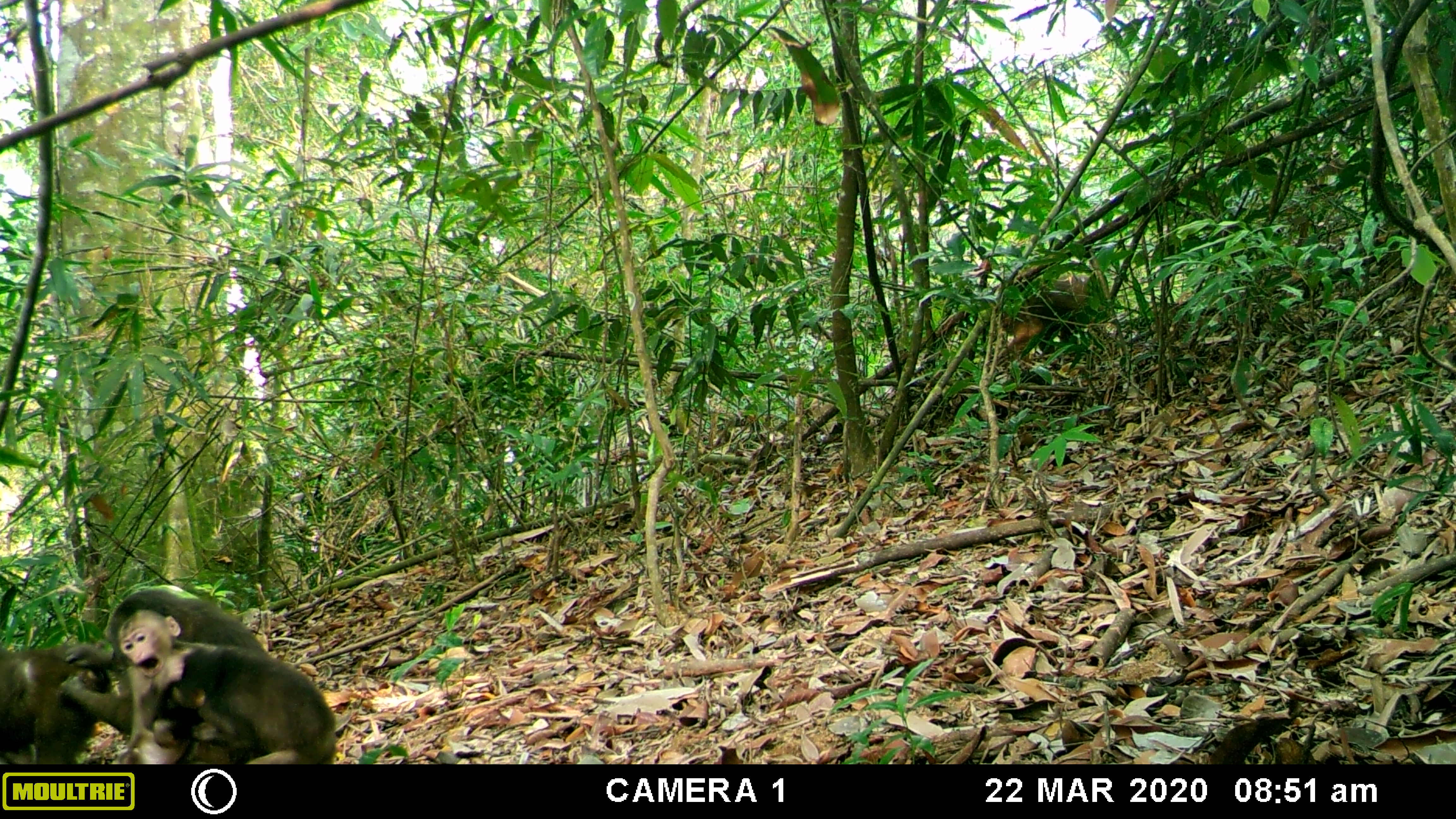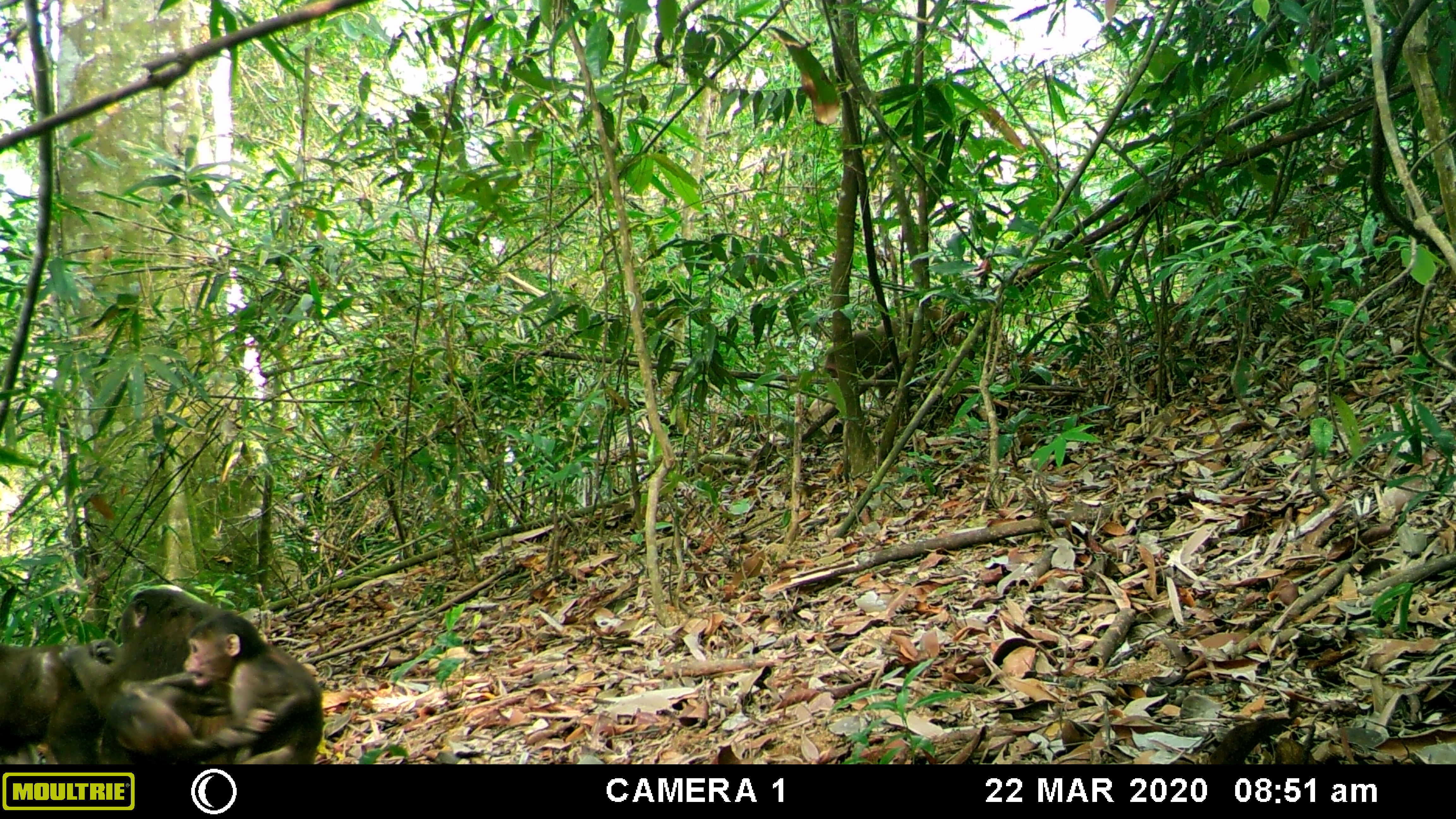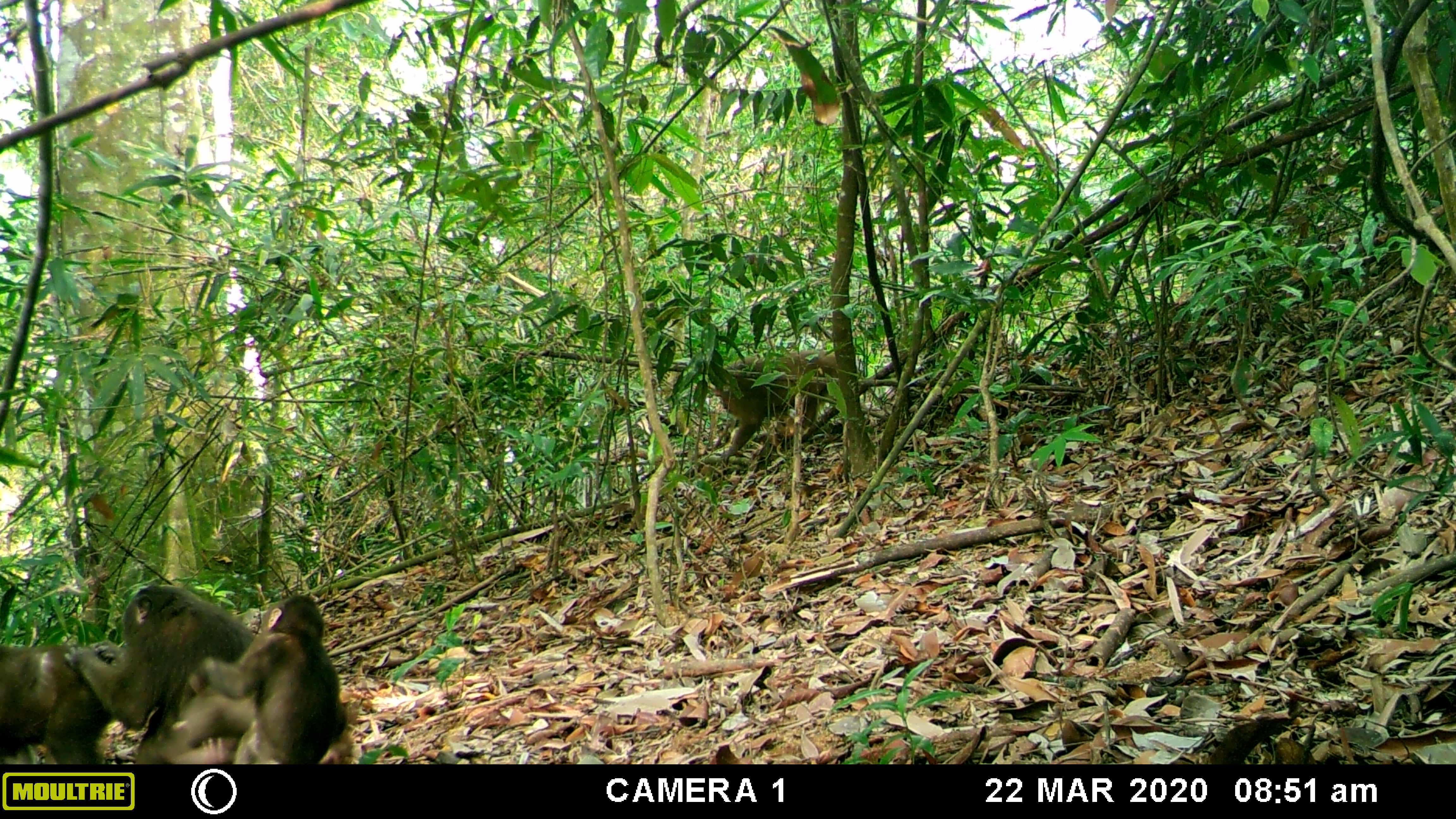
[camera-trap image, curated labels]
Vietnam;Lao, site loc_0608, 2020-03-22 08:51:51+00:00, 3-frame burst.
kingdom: Animalia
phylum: Chordata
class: Mammalia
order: Primates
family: Cercopithecidae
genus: Macaca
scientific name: Macaca arctoides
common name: stump-tailed macaque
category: stump tailed macaque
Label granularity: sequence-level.